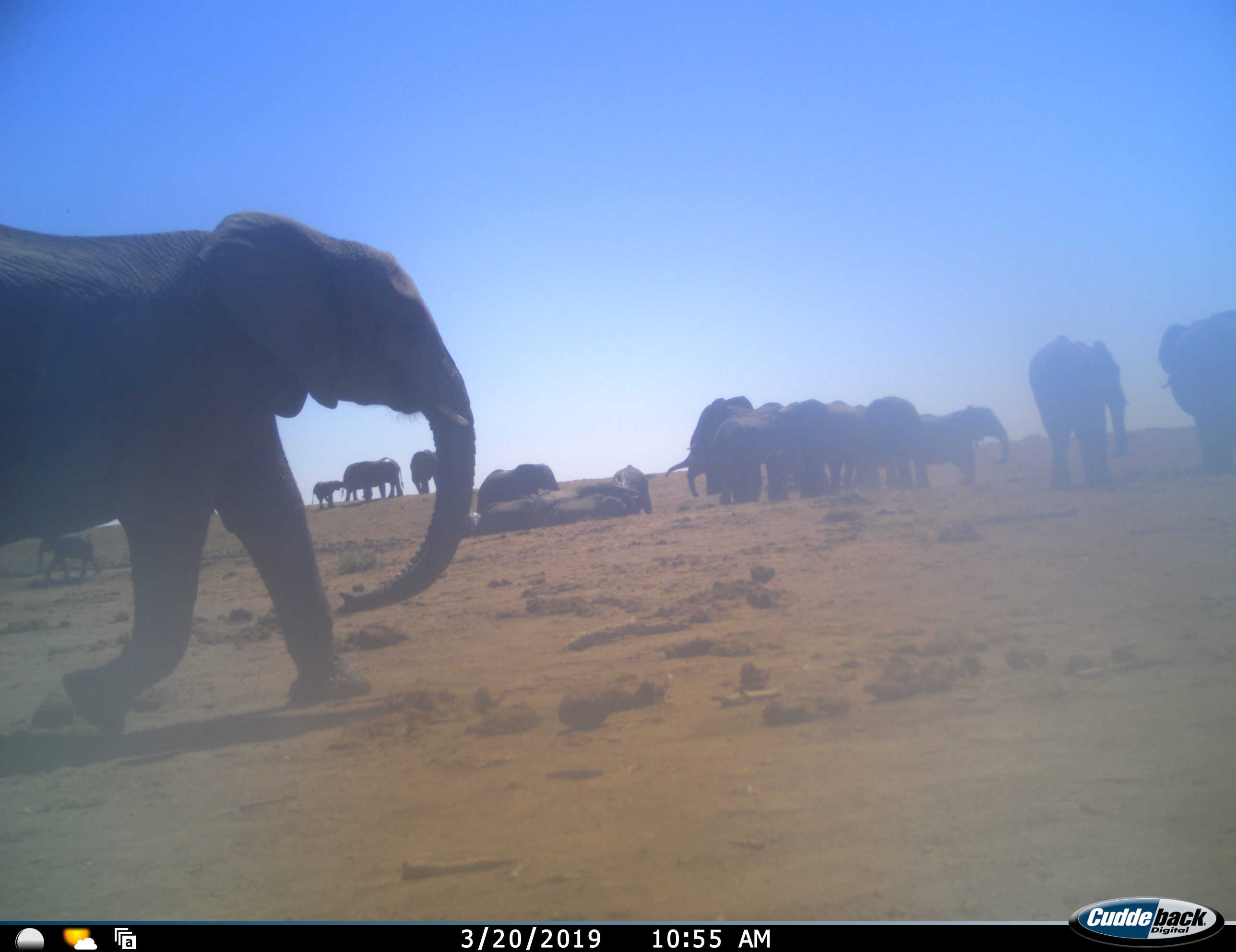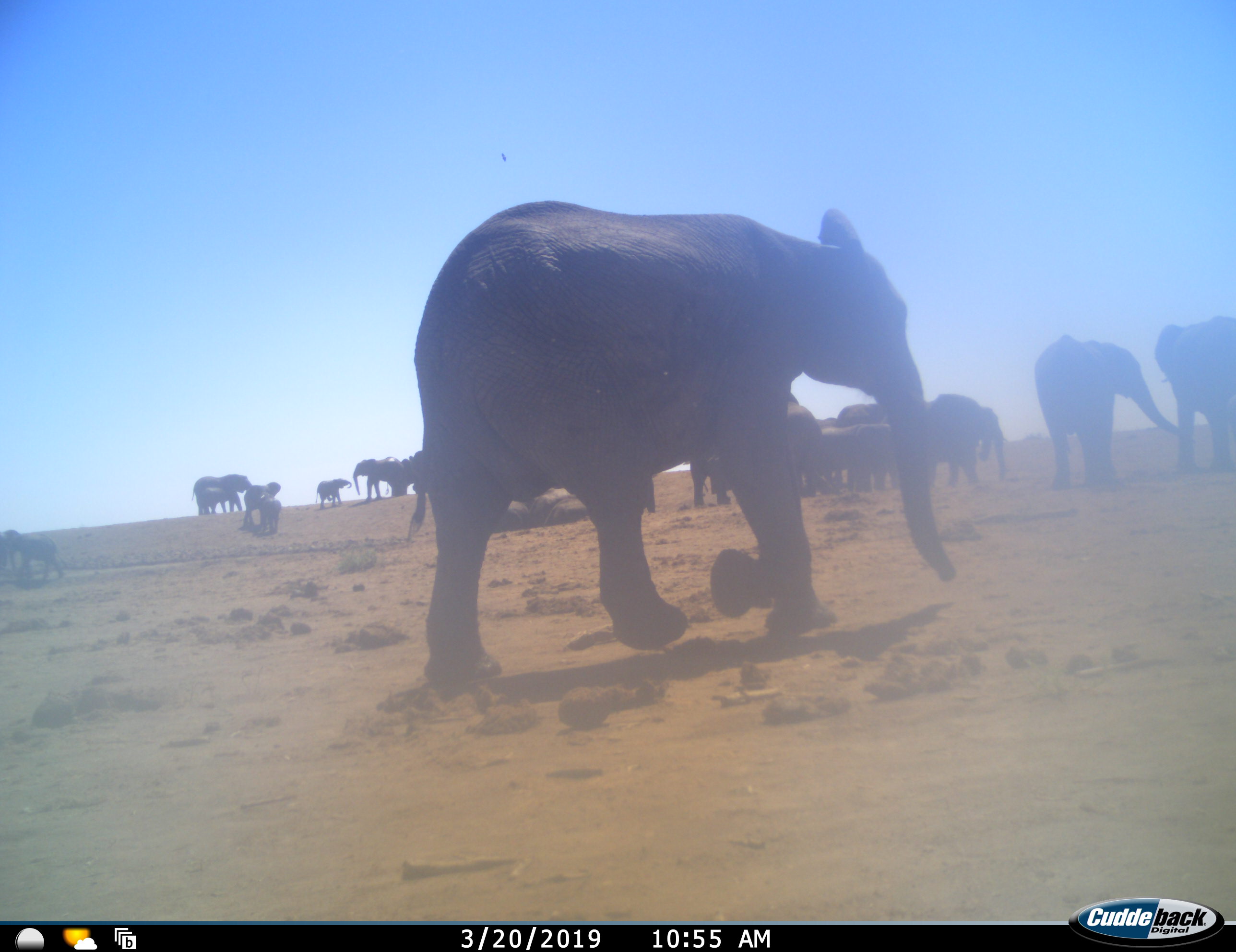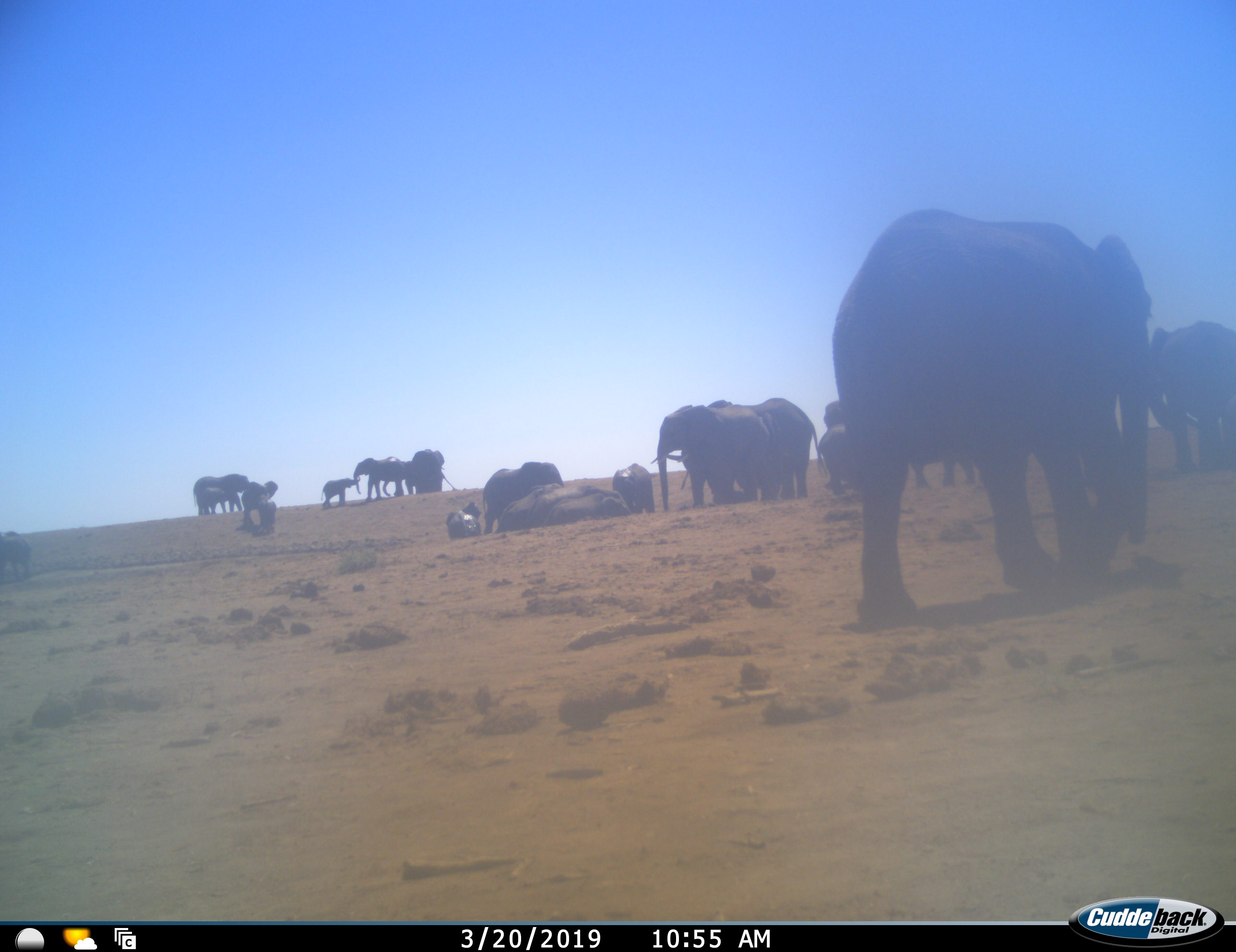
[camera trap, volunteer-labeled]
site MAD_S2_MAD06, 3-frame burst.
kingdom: Animalia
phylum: Chordata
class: Mammalia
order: Proboscidea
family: Elephantidae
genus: Loxodonta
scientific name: Loxodonta africana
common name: african bush elephant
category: elephant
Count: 11-50.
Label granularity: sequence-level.